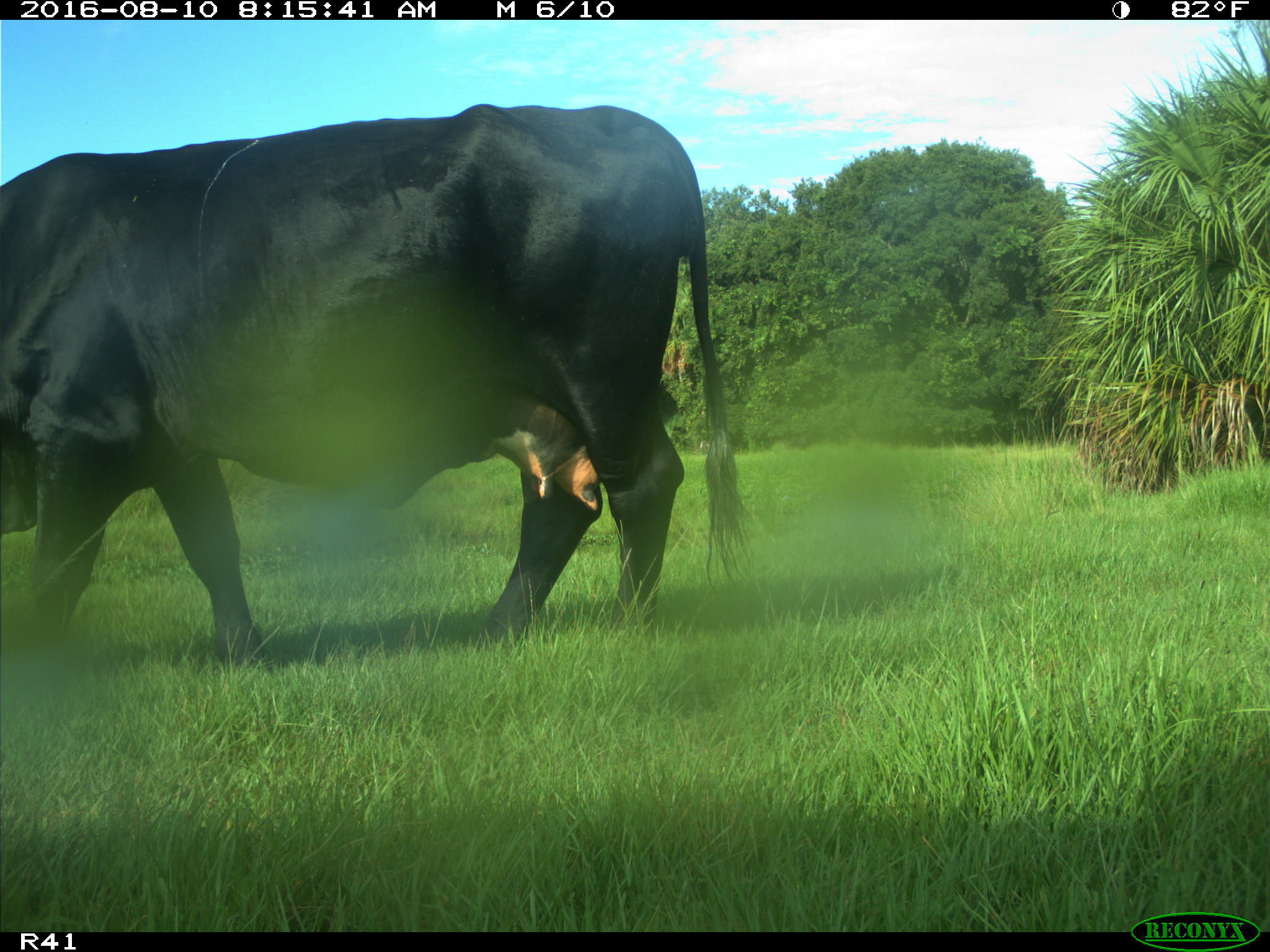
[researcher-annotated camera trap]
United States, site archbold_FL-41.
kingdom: Animalia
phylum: Chordata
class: Mammalia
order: Artiodactyla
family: Bovidae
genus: Bos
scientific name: Bos taurus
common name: domestic cow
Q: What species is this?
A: Bos taurus (domestic cow).